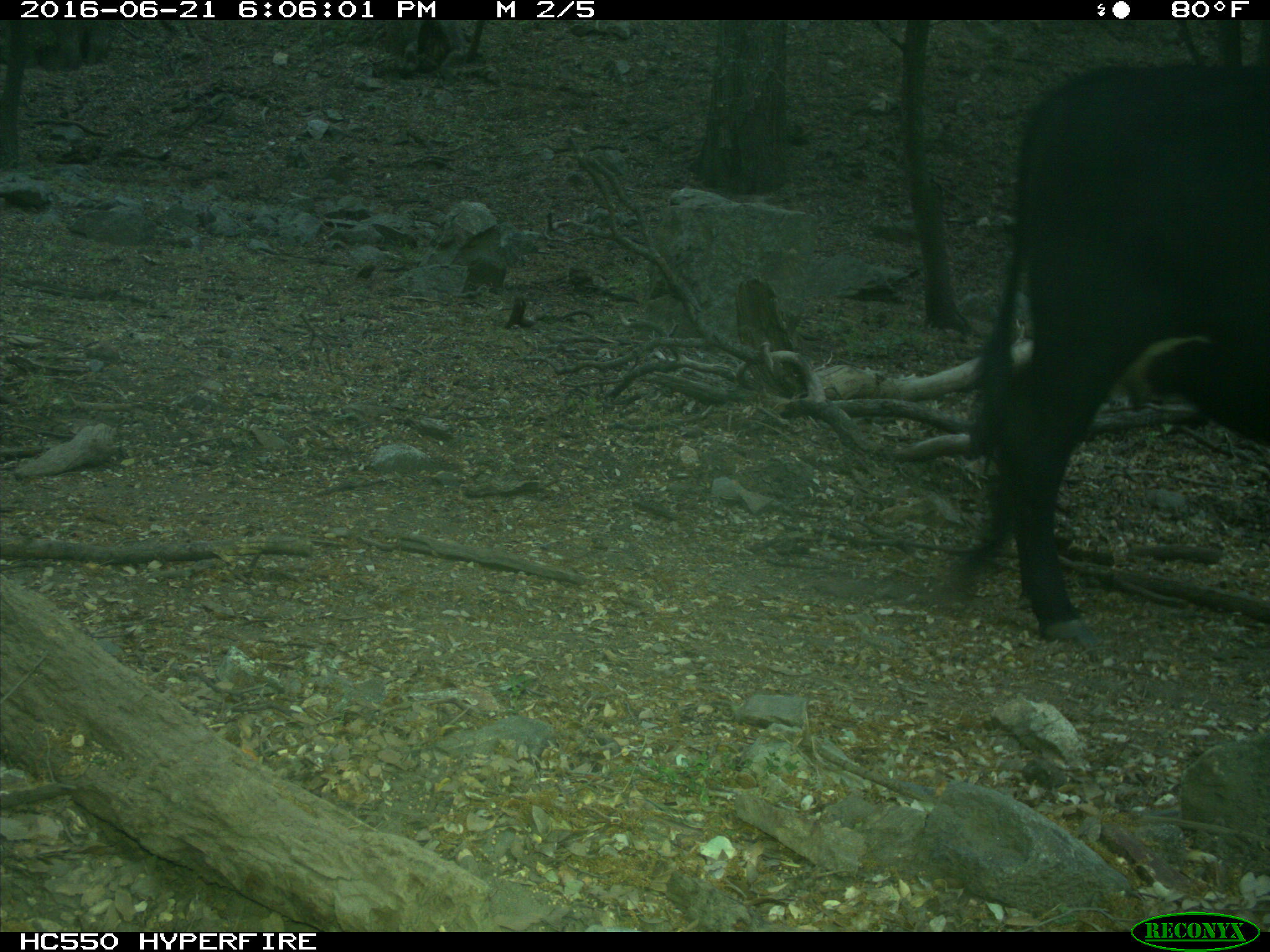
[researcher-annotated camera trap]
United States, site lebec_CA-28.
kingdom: Animalia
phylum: Chordata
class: Mammalia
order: Artiodactyla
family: Bovidae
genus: Bos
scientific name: Bos taurus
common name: domestic cow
Bos taurus (domestic cow).